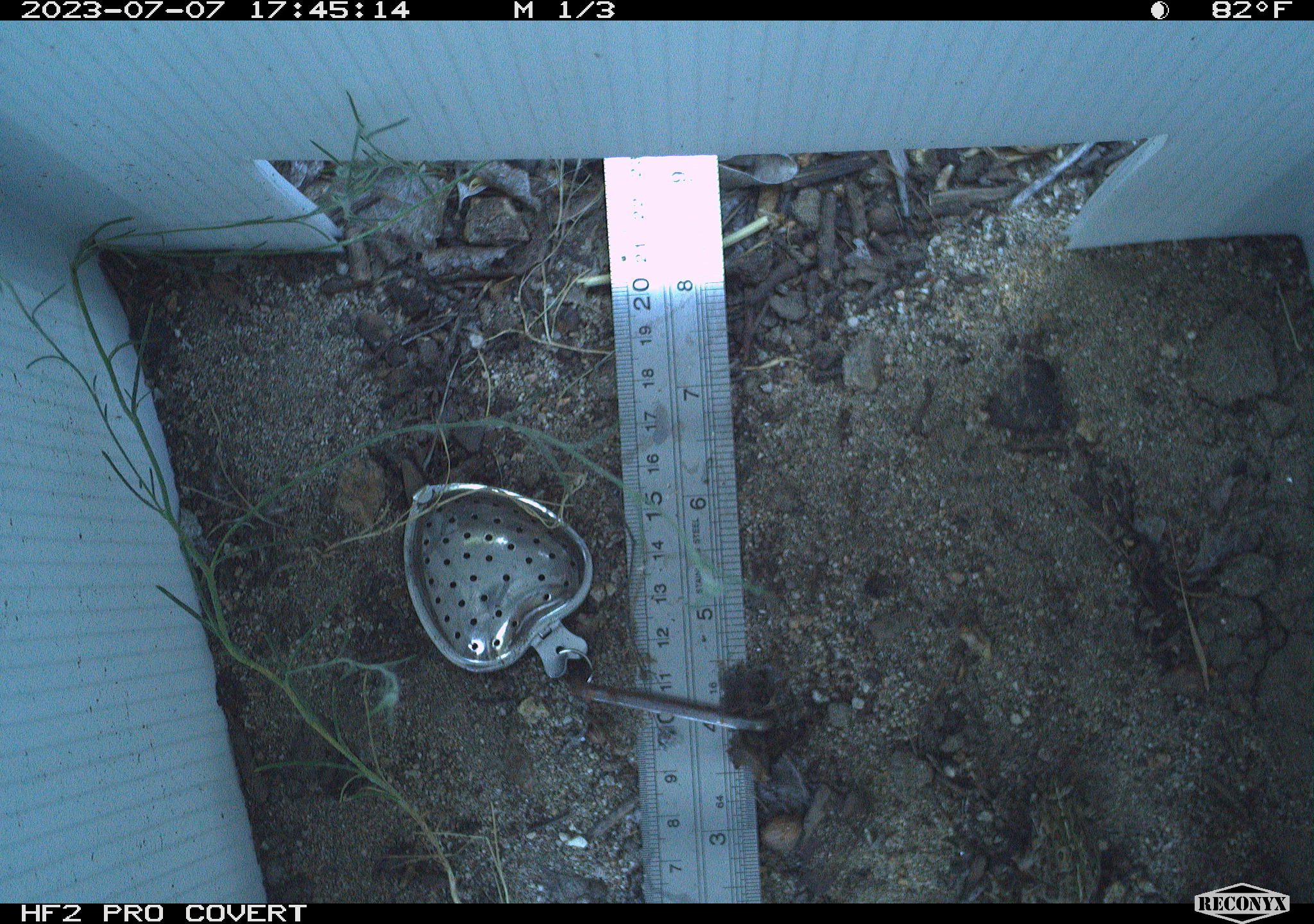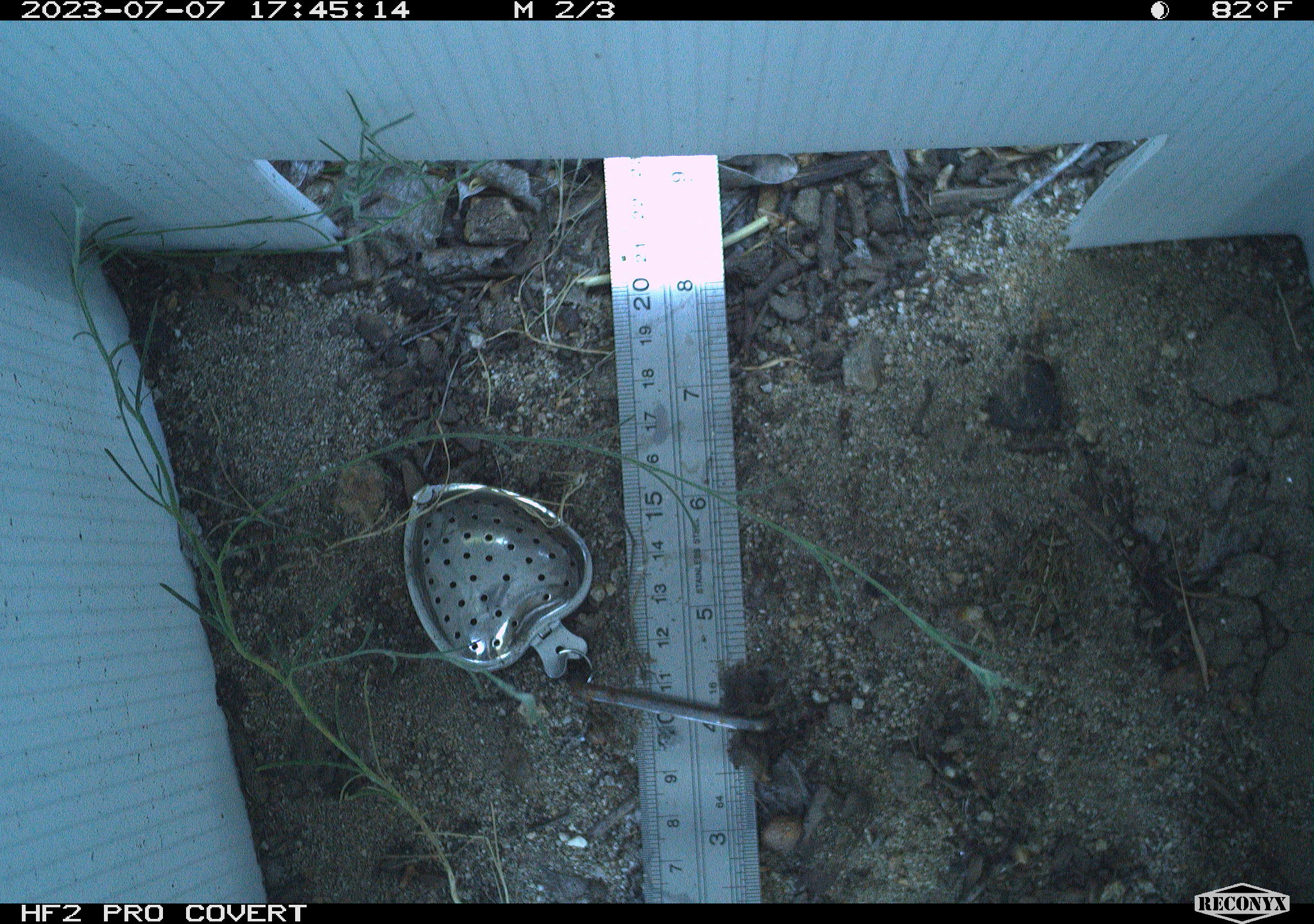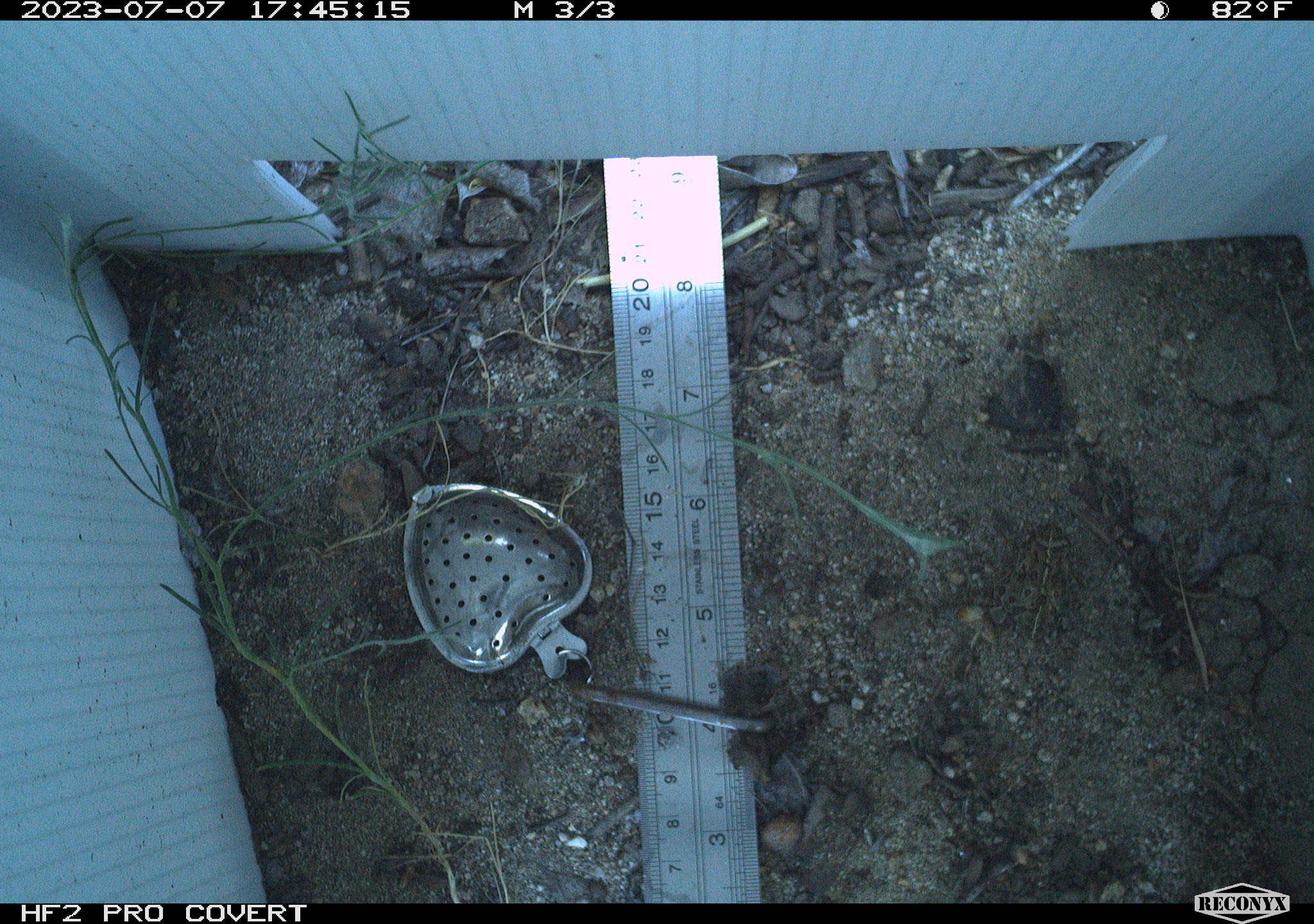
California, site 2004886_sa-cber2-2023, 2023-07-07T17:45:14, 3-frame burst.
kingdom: Animalia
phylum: Chordata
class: Amphibia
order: Anura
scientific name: Anura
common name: frogs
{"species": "frogs (Anura)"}